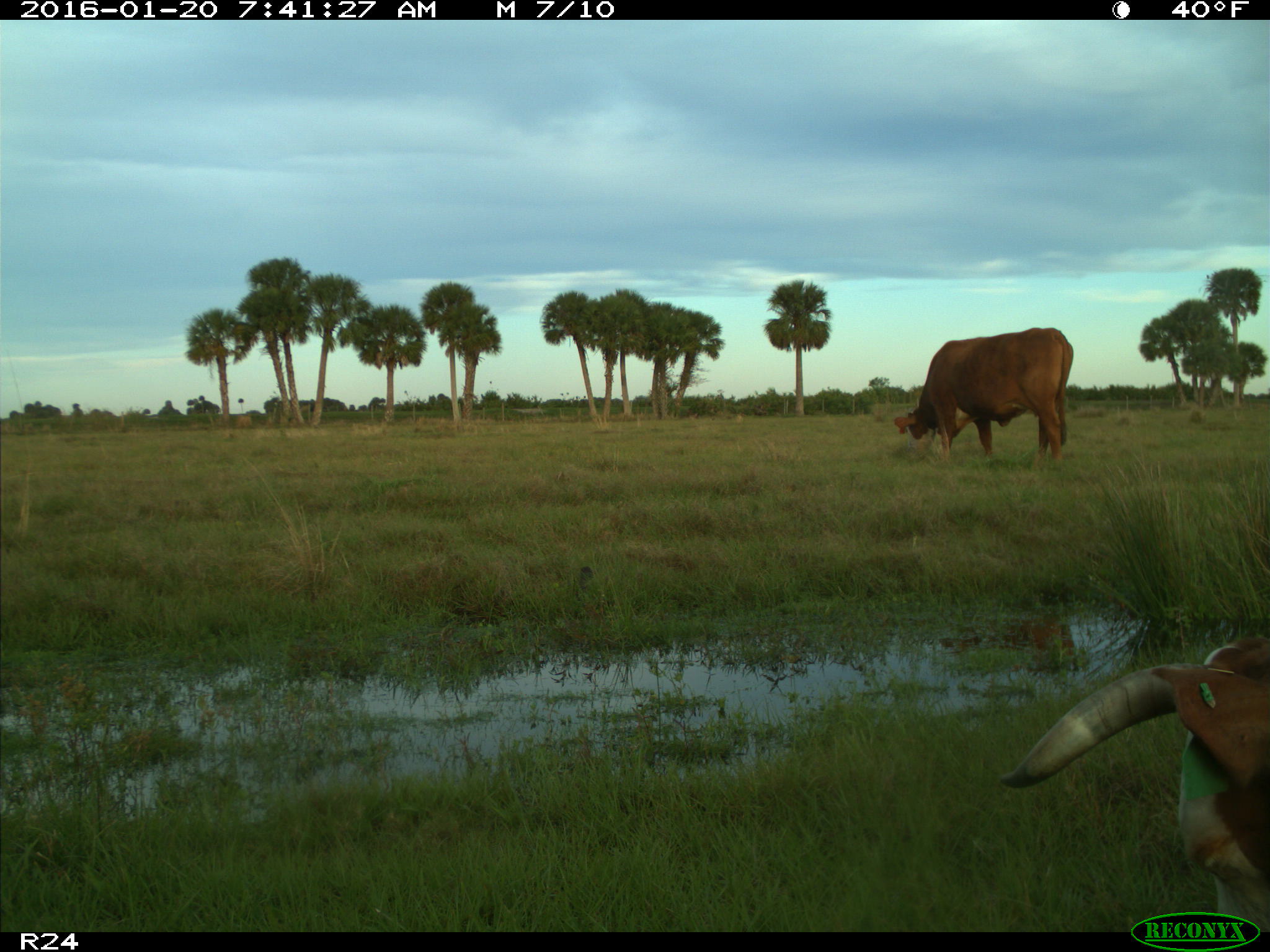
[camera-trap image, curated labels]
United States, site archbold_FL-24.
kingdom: Animalia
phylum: Chordata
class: Mammalia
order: Artiodactyla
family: Bovidae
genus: Bos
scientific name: Bos taurus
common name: domestic cow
Bos taurus (domestic cow).